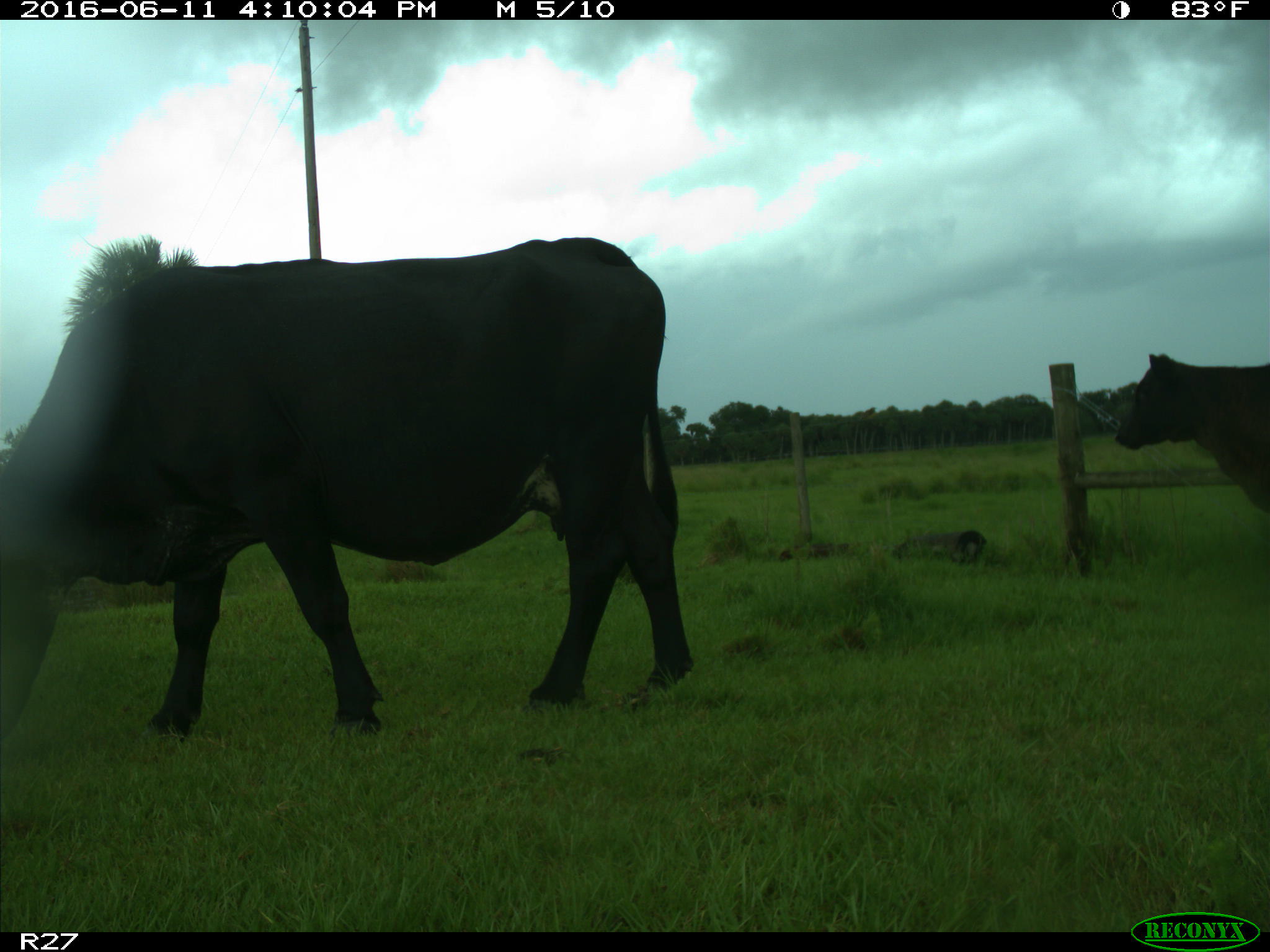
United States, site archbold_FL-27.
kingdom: Animalia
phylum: Chordata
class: Mammalia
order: Artiodactyla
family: Bovidae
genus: Bos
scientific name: Bos taurus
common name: domestic cow